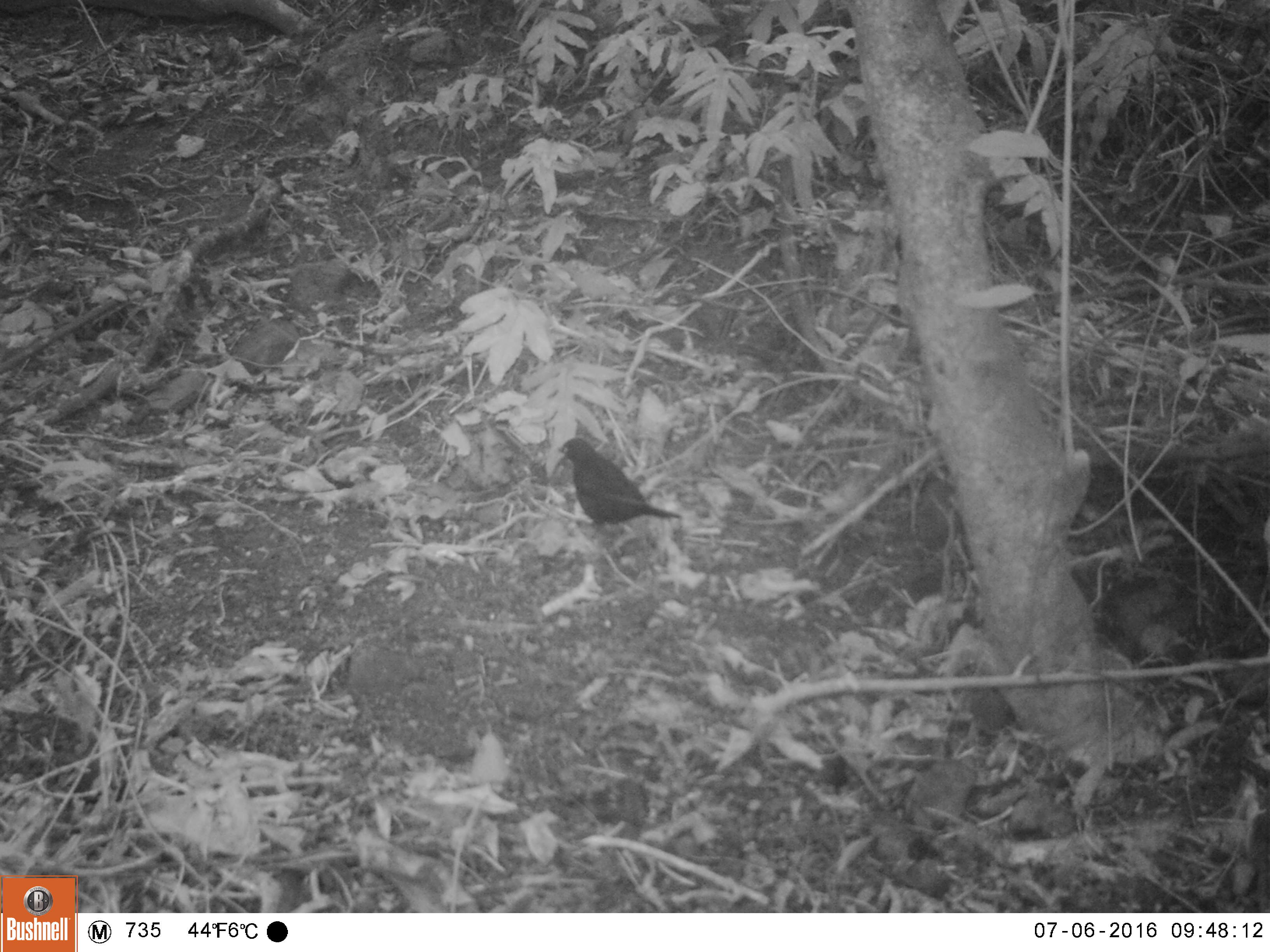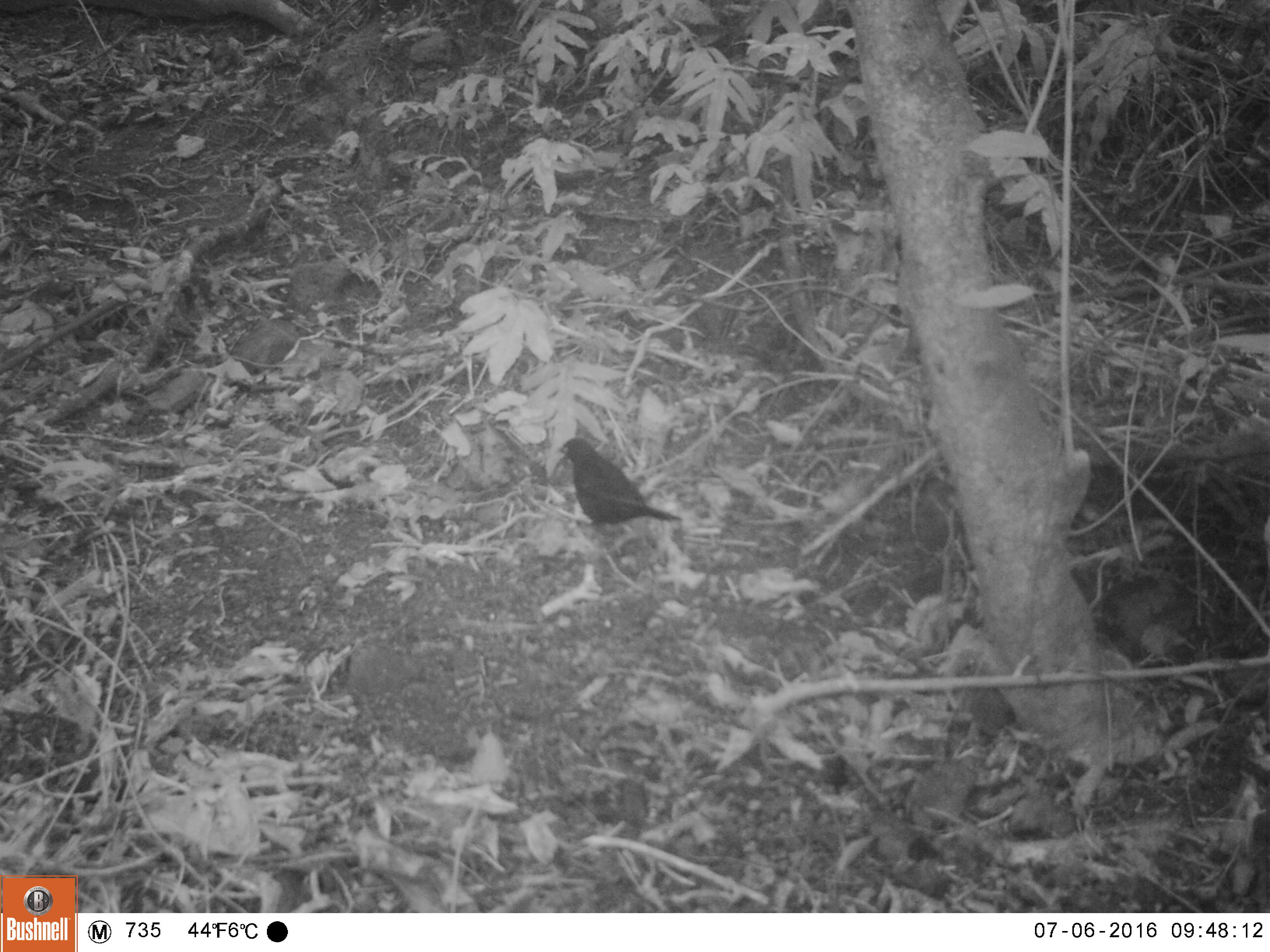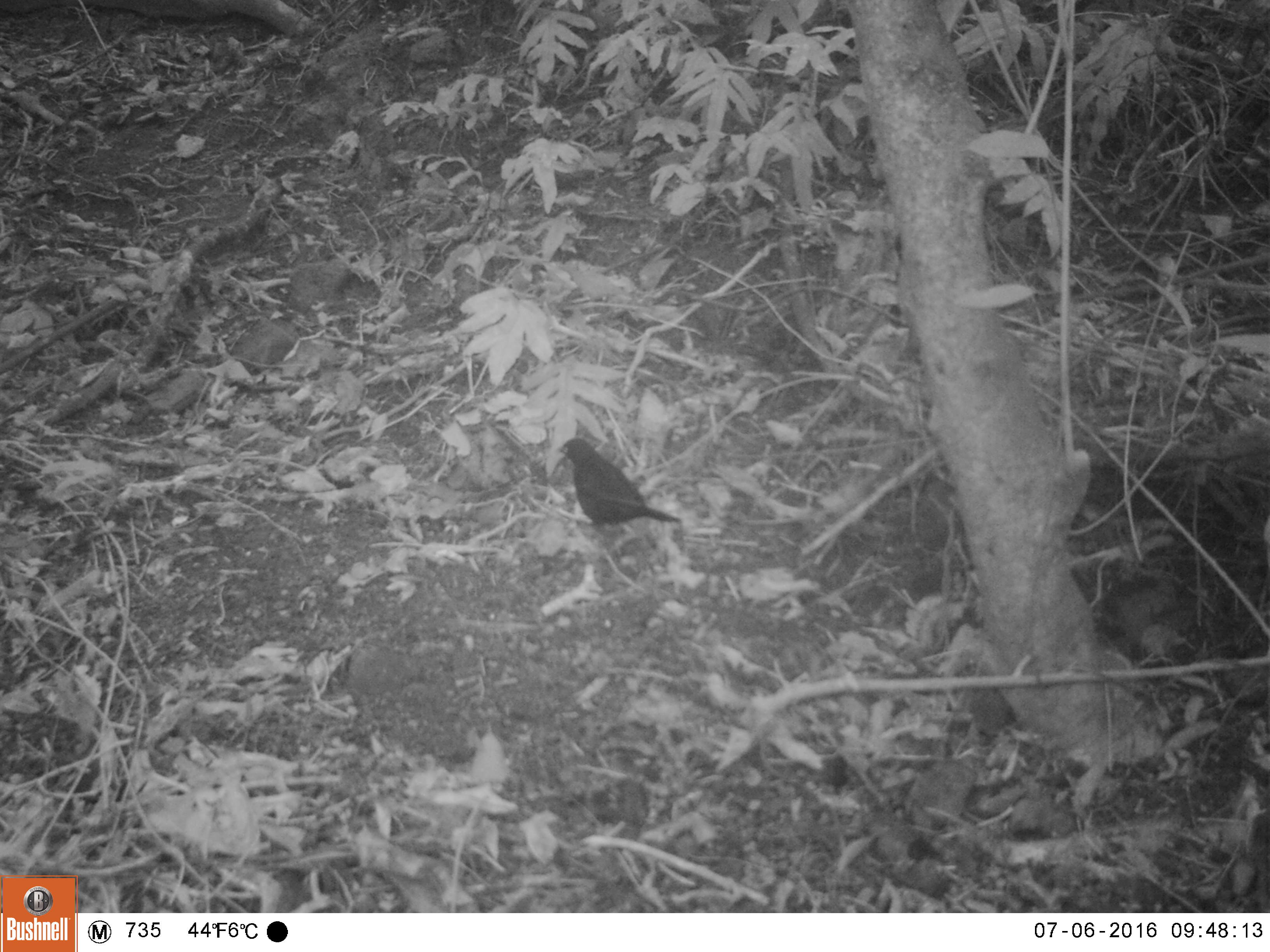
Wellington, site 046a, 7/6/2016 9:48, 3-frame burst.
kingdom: Animalia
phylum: Chordata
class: Aves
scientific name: Aves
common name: bird